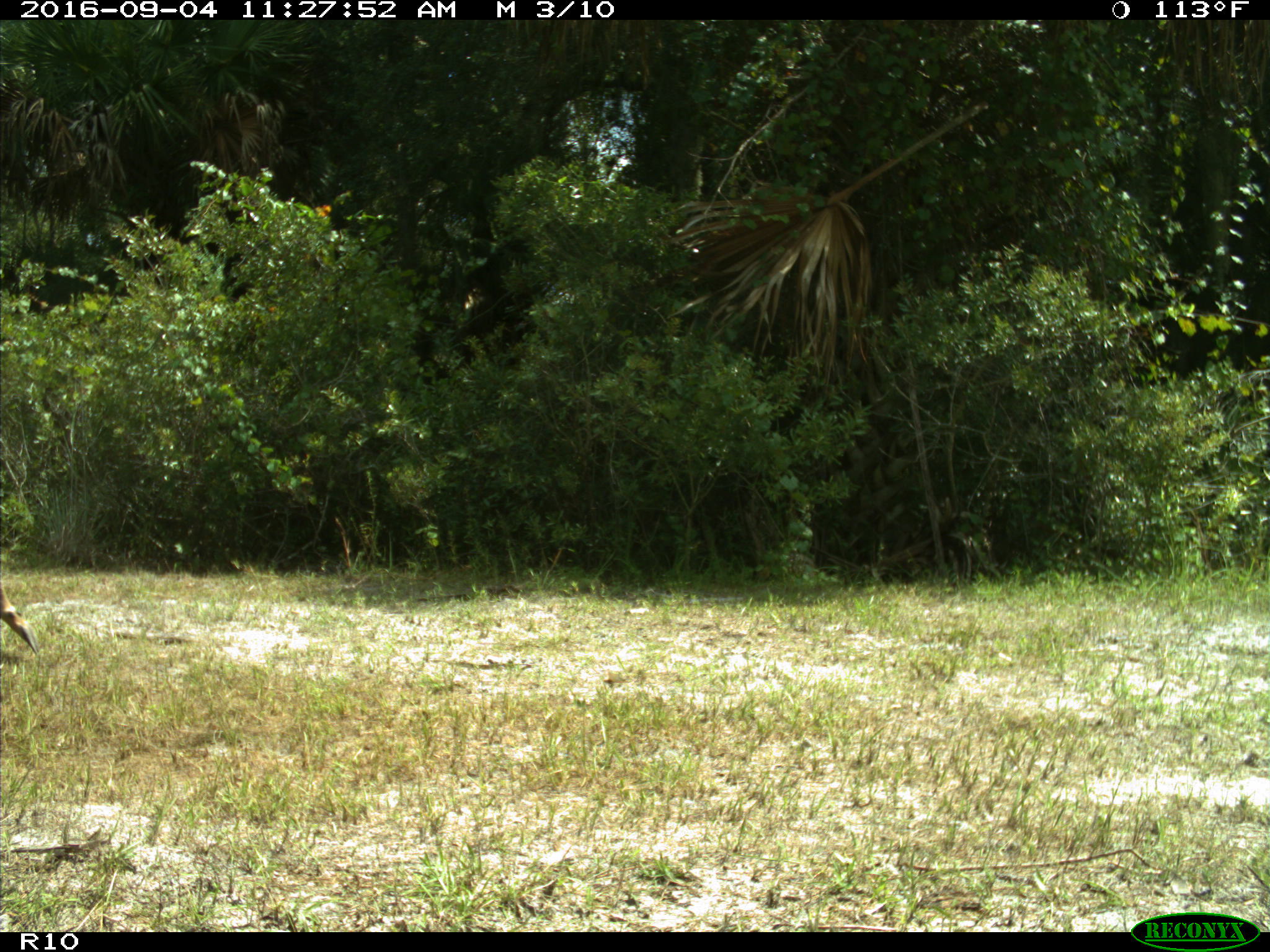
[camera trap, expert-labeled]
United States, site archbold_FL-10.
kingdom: Animalia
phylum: Chordata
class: Mammalia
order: Artiodactyla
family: Cervidae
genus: Odocoileus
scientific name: Odocoileus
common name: deer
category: unidentified deer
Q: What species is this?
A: Unidentified deer (deer) (Odocoileus).